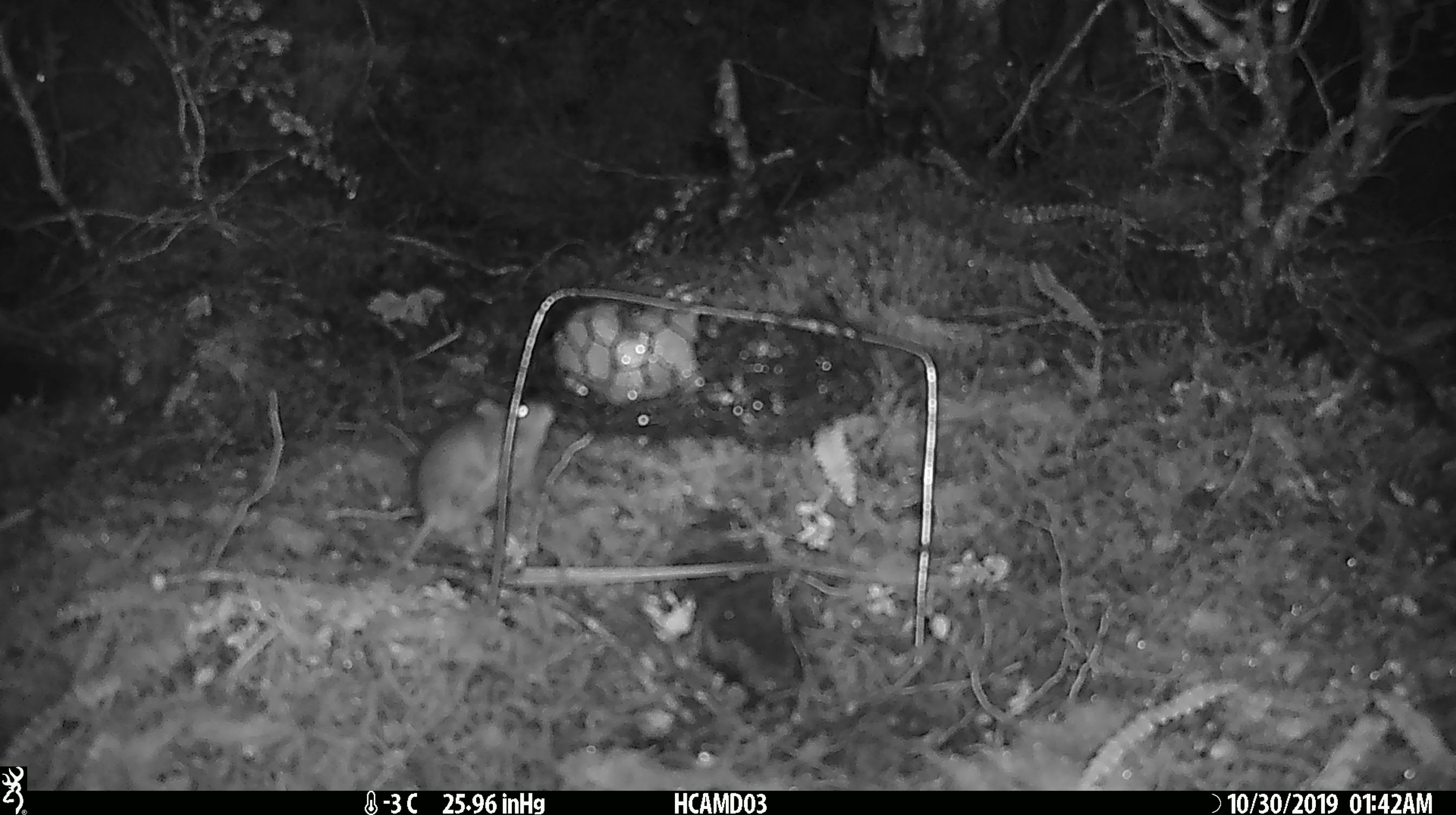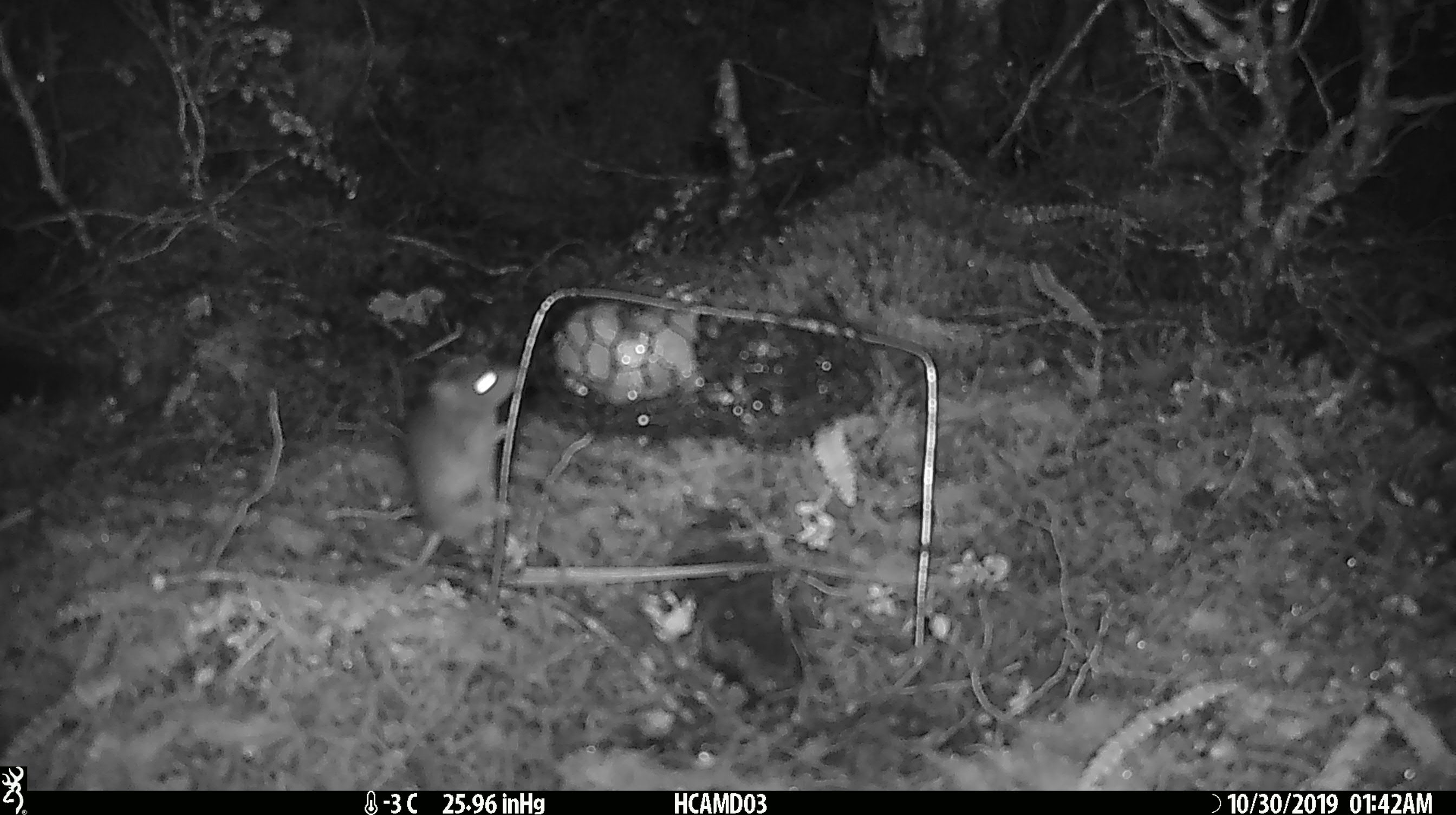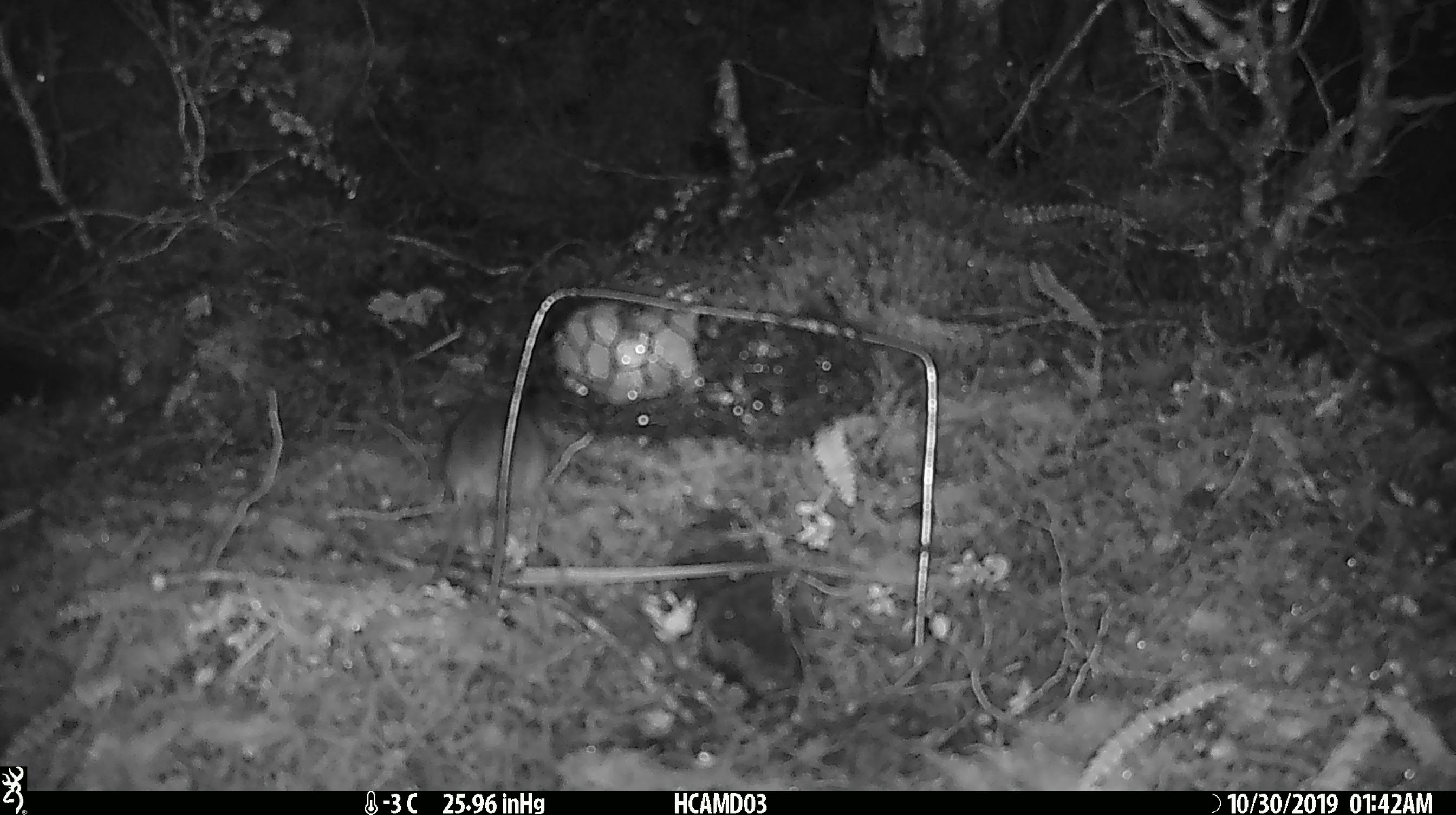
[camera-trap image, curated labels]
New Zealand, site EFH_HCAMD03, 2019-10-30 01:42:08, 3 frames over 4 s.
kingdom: Animalia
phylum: Chordata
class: Mammalia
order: Rodentia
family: Muridae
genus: Mus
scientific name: Mus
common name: mouse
Mouse (Mus).